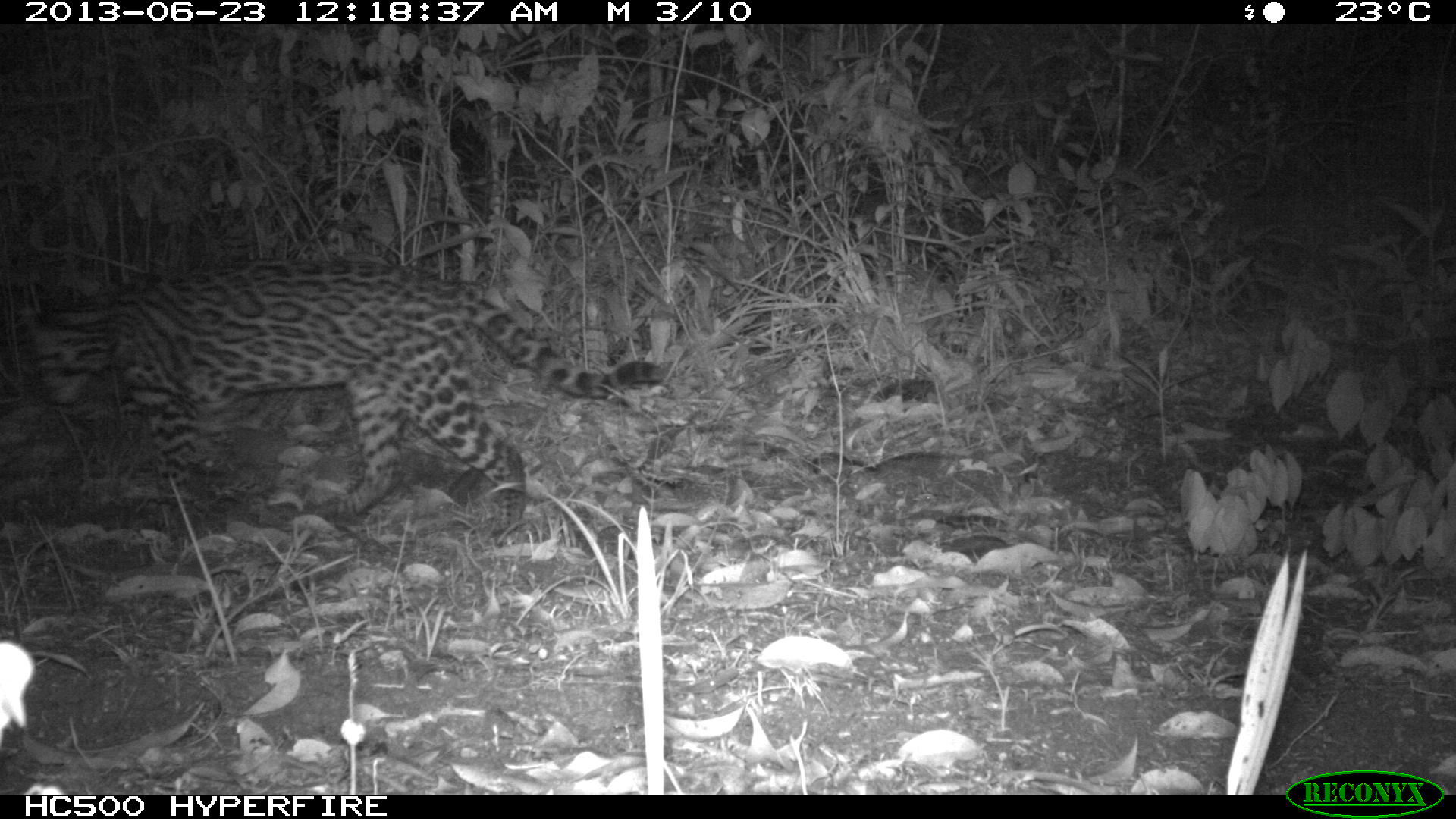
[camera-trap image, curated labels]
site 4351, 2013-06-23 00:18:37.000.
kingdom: Animalia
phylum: Chordata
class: Mammalia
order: Carnivora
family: Felidae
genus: Leopardus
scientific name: Leopardus pardalis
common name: ocelot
Leopardus pardalis (ocelot), count 1.